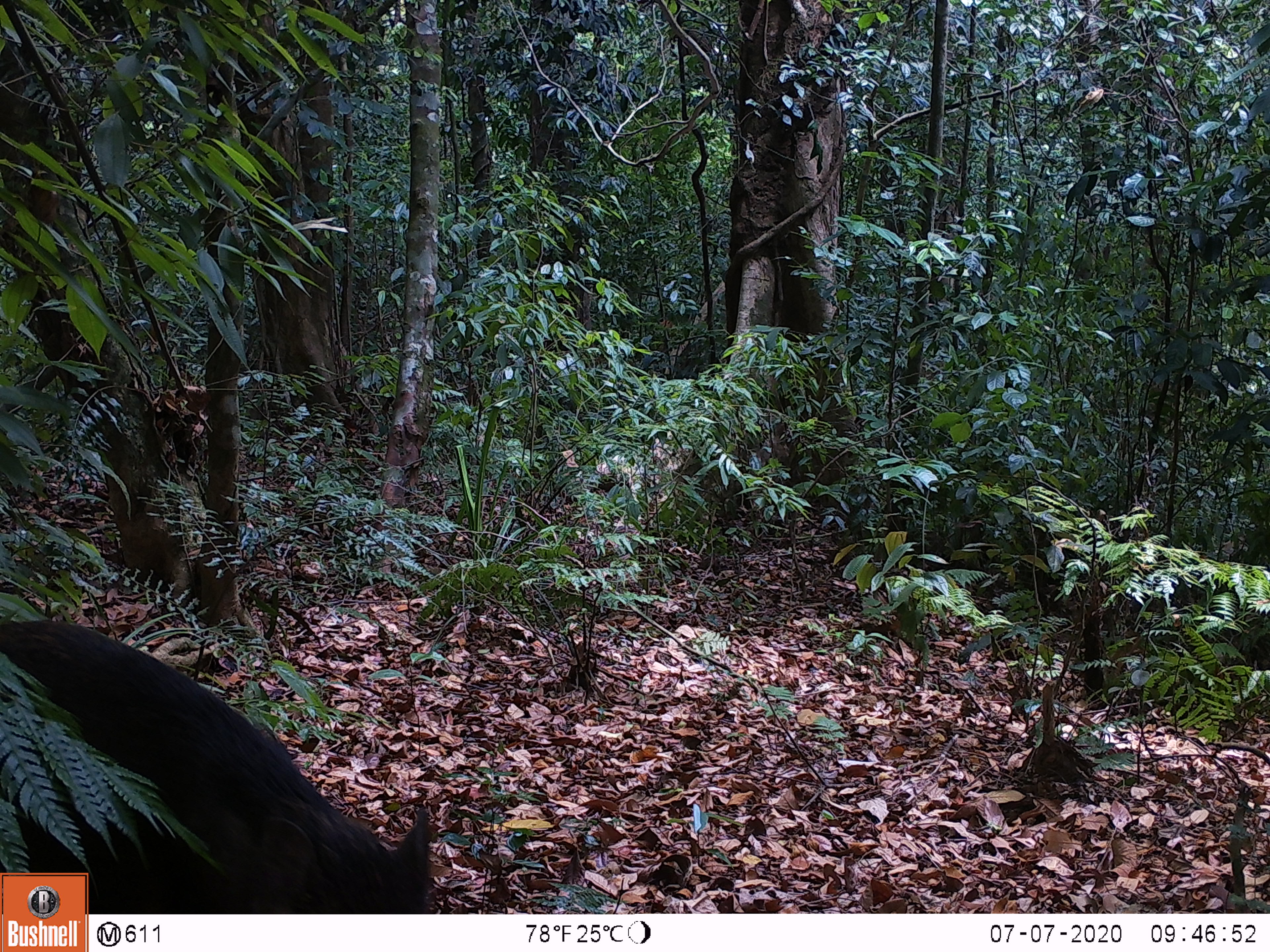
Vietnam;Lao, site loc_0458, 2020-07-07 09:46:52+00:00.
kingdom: Animalia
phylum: Chordata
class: Mammalia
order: Artiodactyla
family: Suidae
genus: Sus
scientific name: Sus scrofa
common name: eurasian wild pig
Eurasian wild pig (Sus scrofa). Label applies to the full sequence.